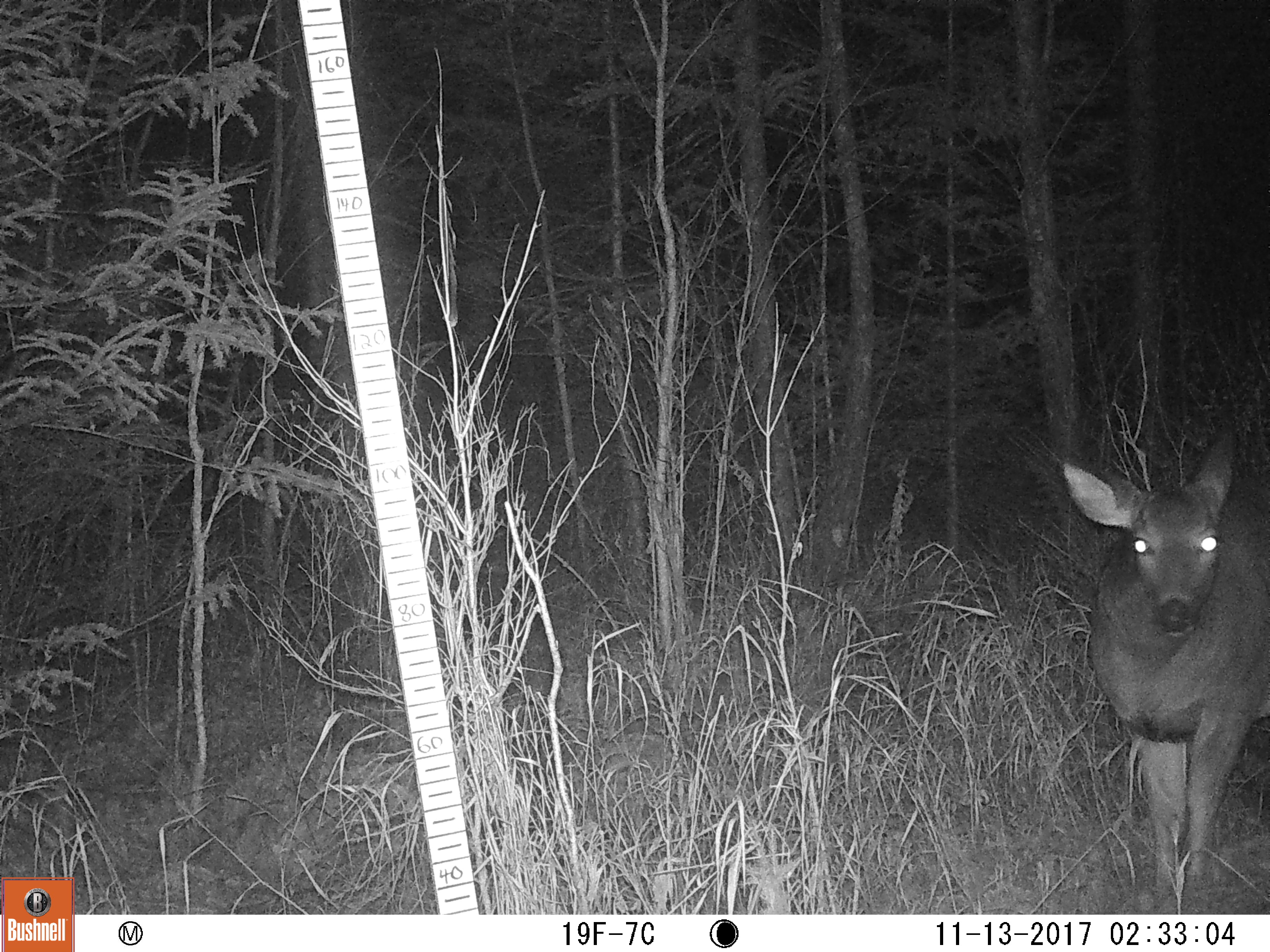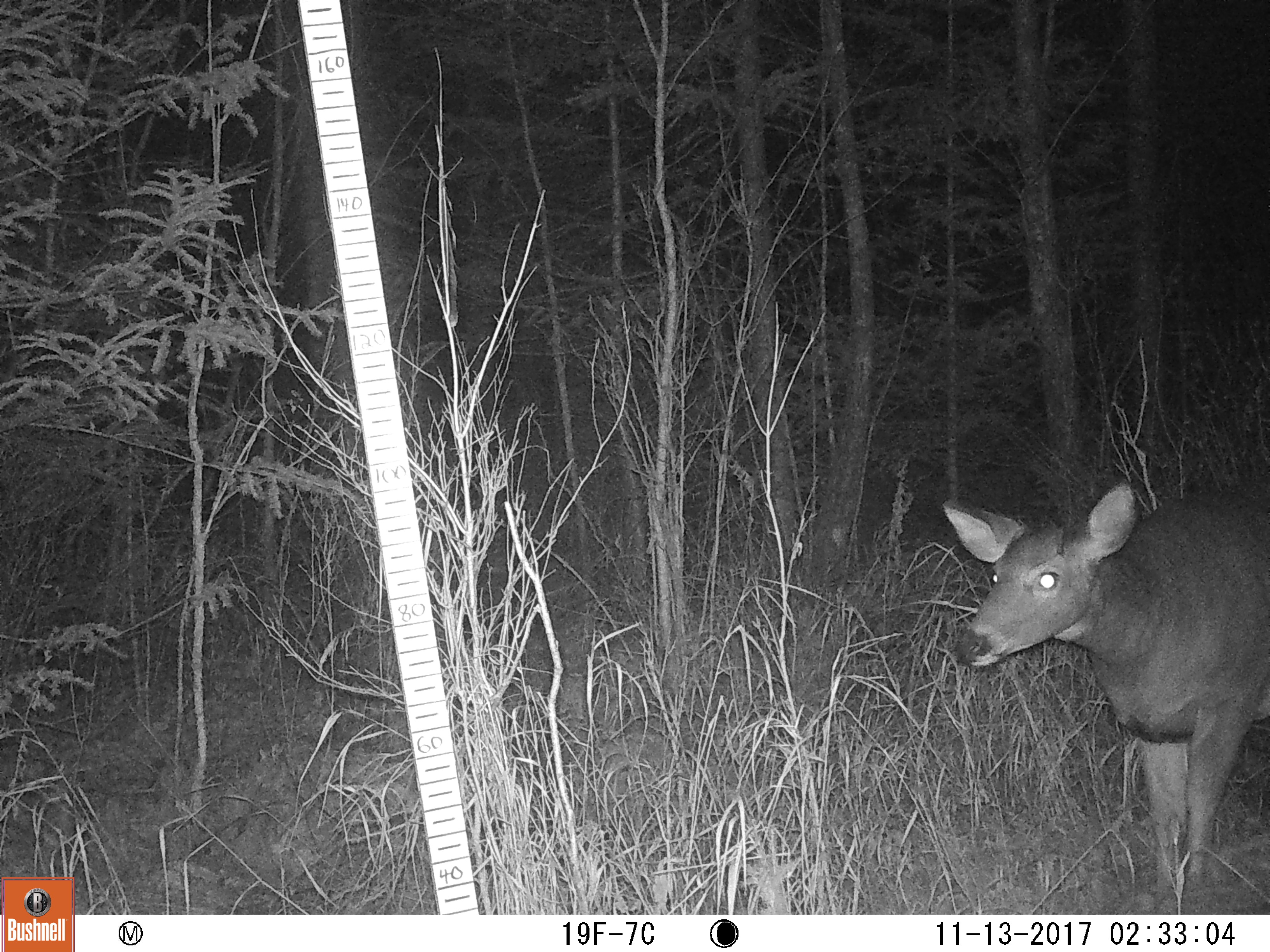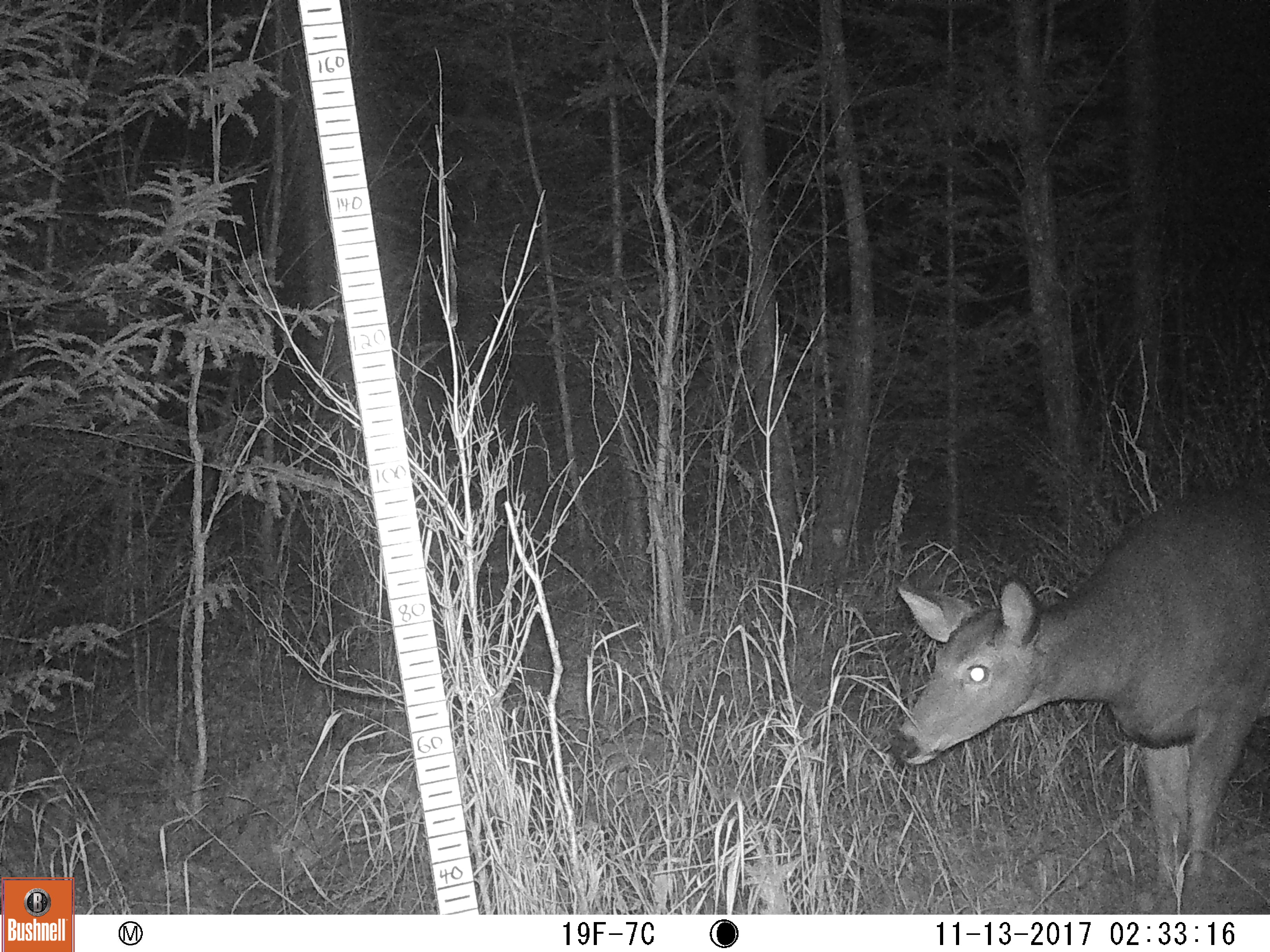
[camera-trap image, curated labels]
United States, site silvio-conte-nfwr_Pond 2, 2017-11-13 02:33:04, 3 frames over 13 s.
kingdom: Animalia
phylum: Chordata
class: Mammalia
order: Artiodactyla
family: Cervidae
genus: Odocoileus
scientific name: Odocoileus virginianus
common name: white-tailed deer